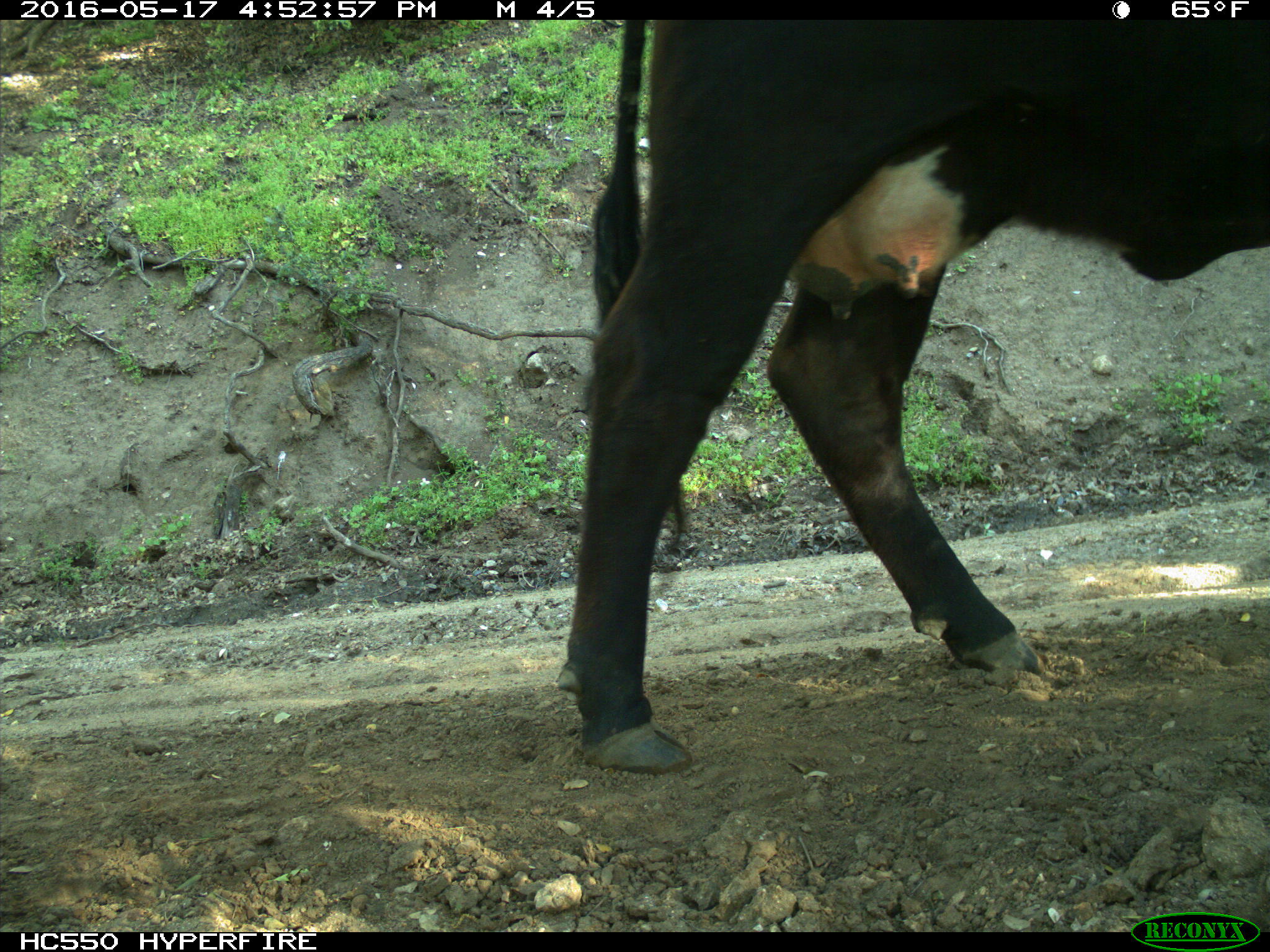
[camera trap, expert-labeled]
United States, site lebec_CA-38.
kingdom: Animalia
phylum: Chordata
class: Mammalia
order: Artiodactyla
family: Bovidae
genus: Bos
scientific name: Bos taurus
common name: domestic cow